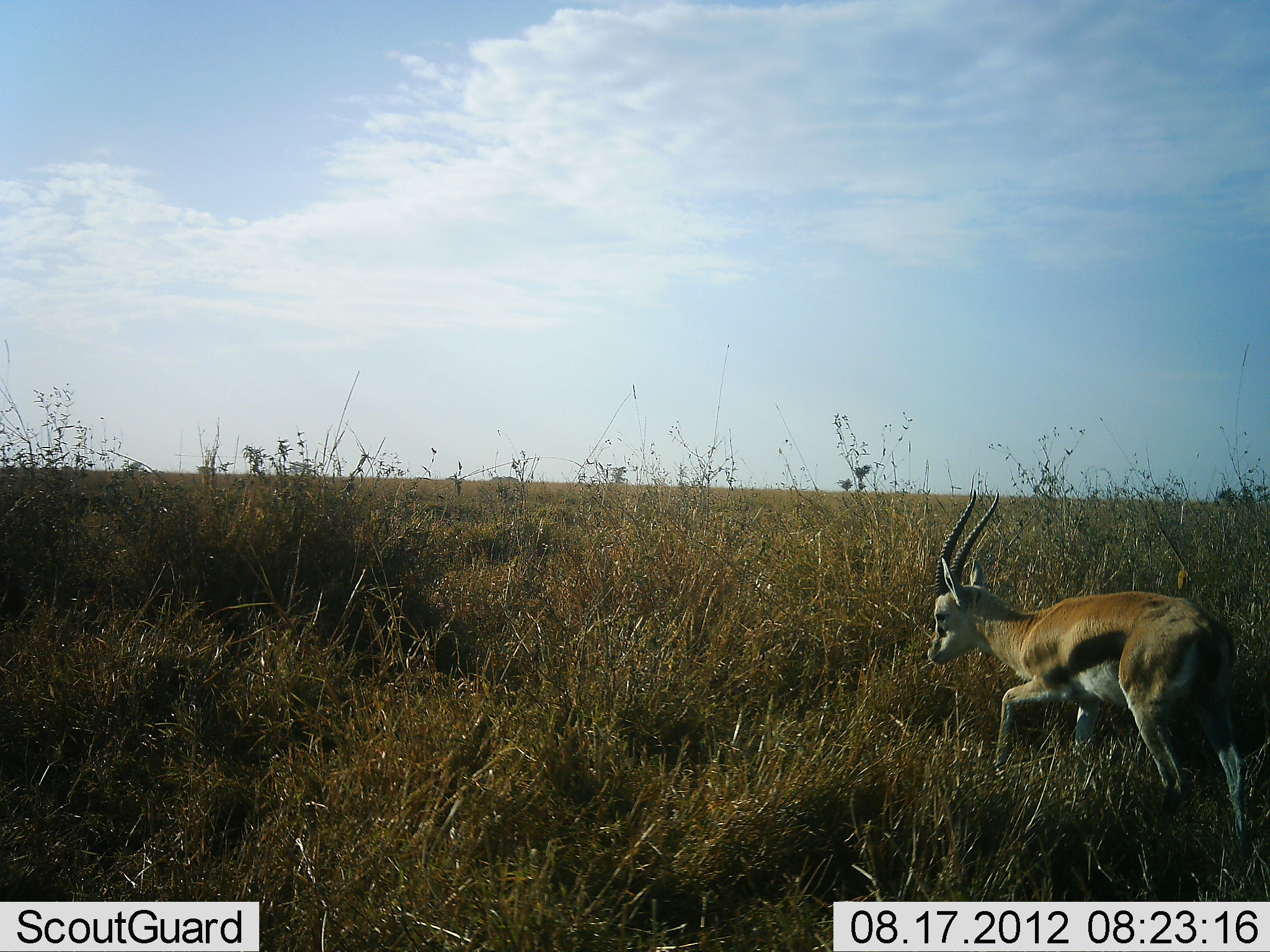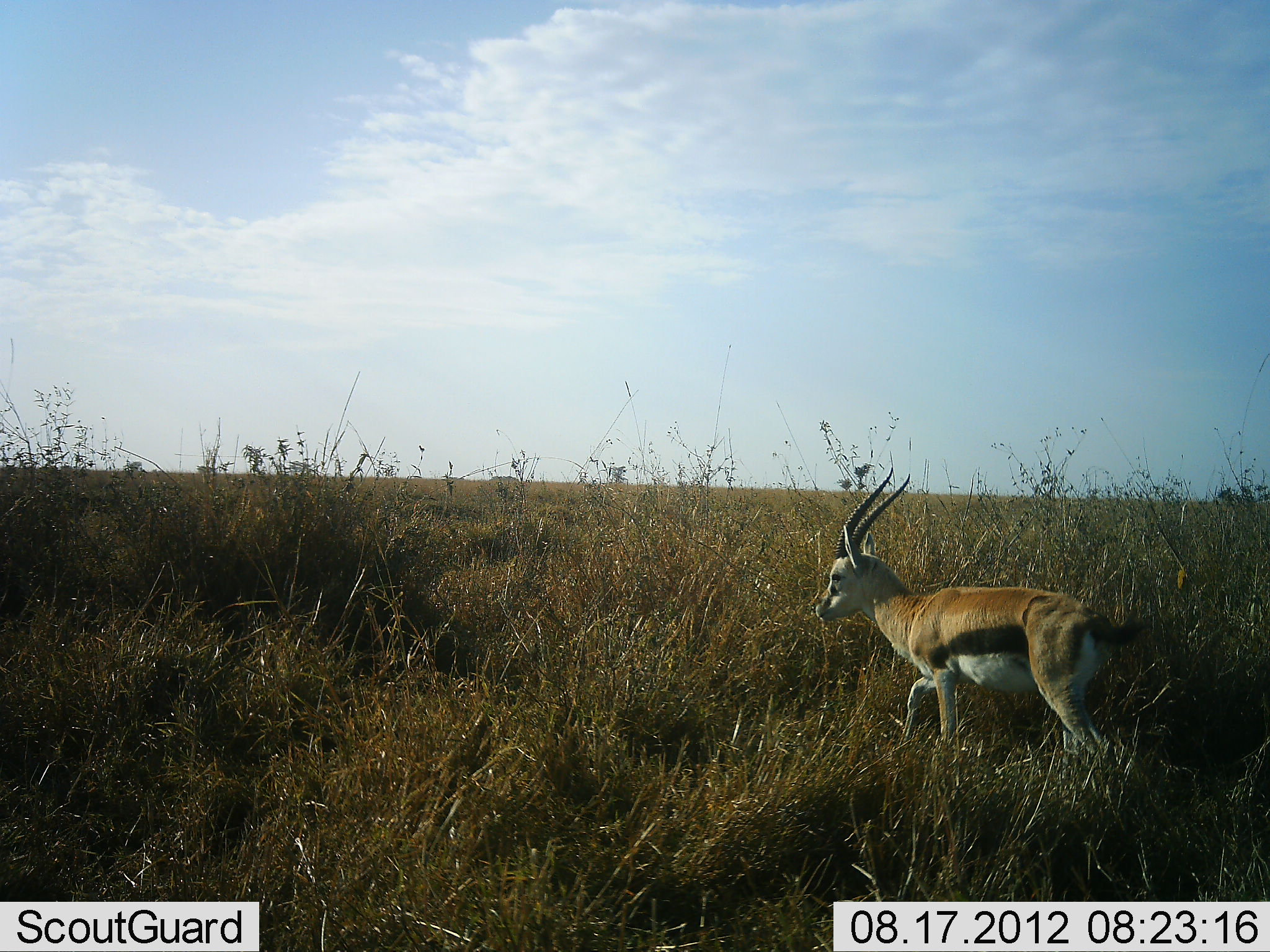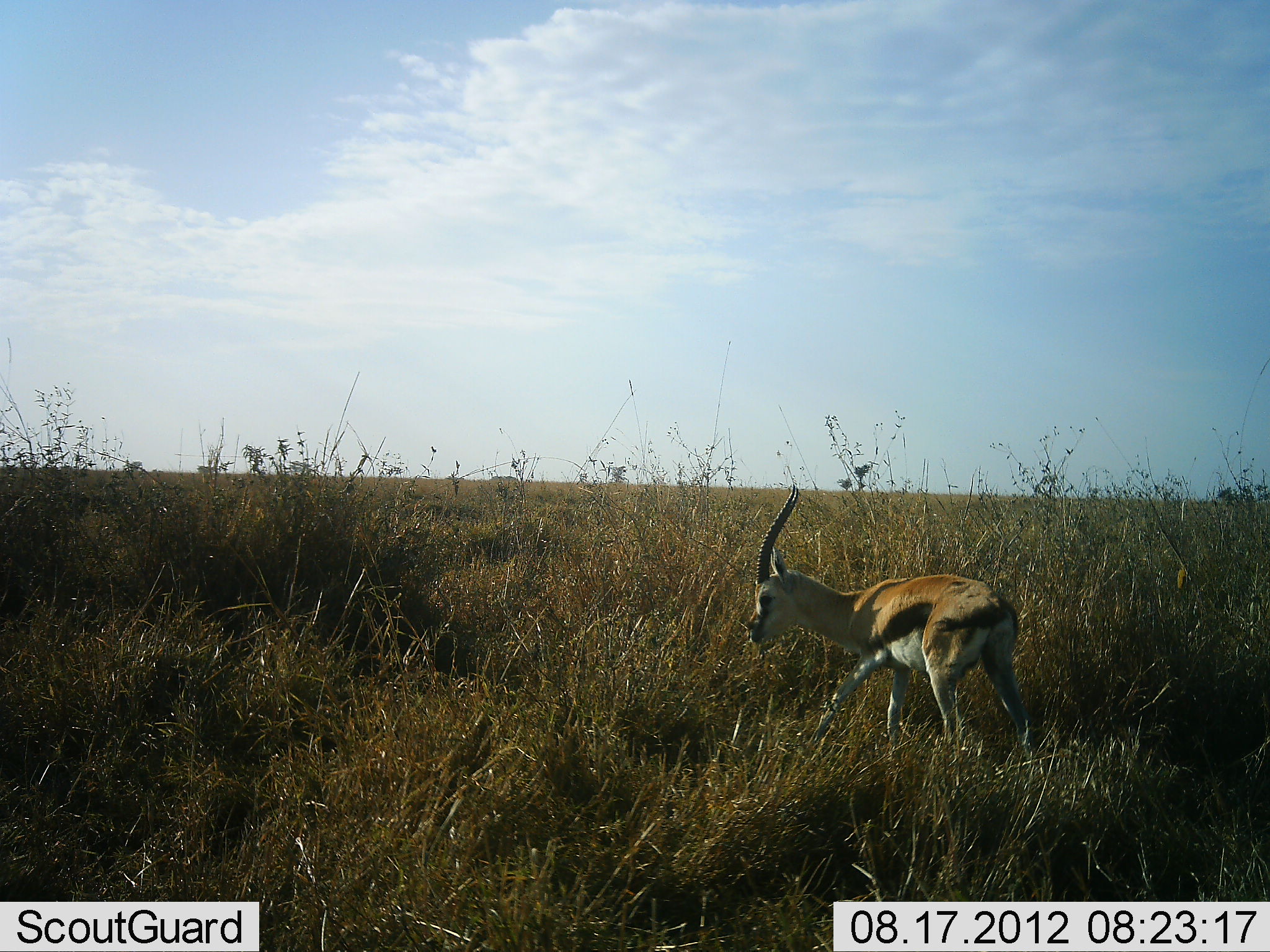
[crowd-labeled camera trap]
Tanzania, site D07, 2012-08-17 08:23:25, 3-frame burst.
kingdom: Animalia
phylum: Chordata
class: Mammalia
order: Artiodactyla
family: Bovidae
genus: Eudorcas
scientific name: Eudorcas thomsonii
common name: thomson's gazelle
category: gazellethomsons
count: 1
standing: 0%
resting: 0%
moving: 100%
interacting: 0%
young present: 0%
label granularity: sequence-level